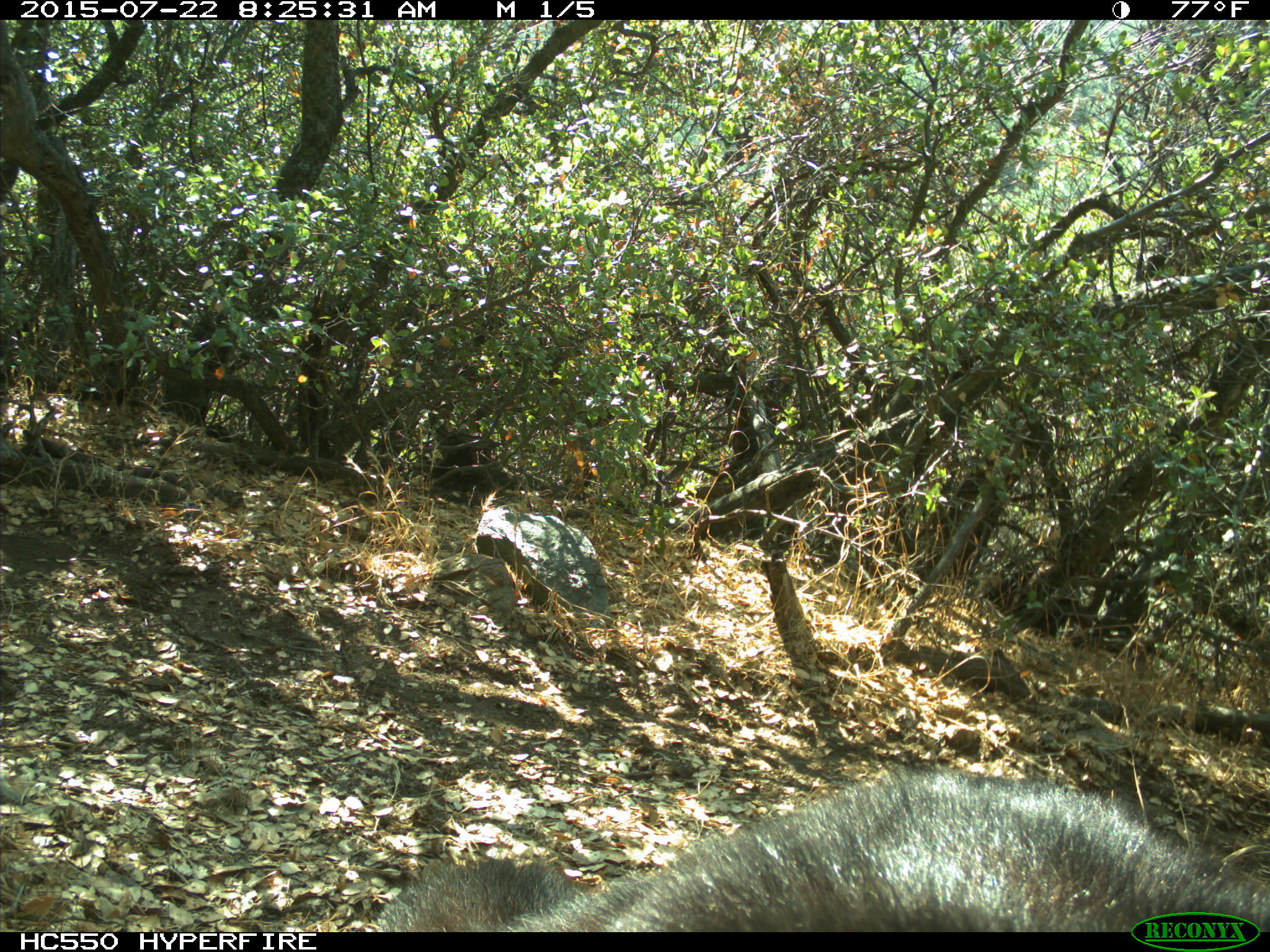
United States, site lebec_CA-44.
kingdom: Animalia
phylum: Chordata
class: Mammalia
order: Carnivora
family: Ursidae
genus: Ursus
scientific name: Ursus americanus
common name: american black bear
Ursus americanus (american black bear).